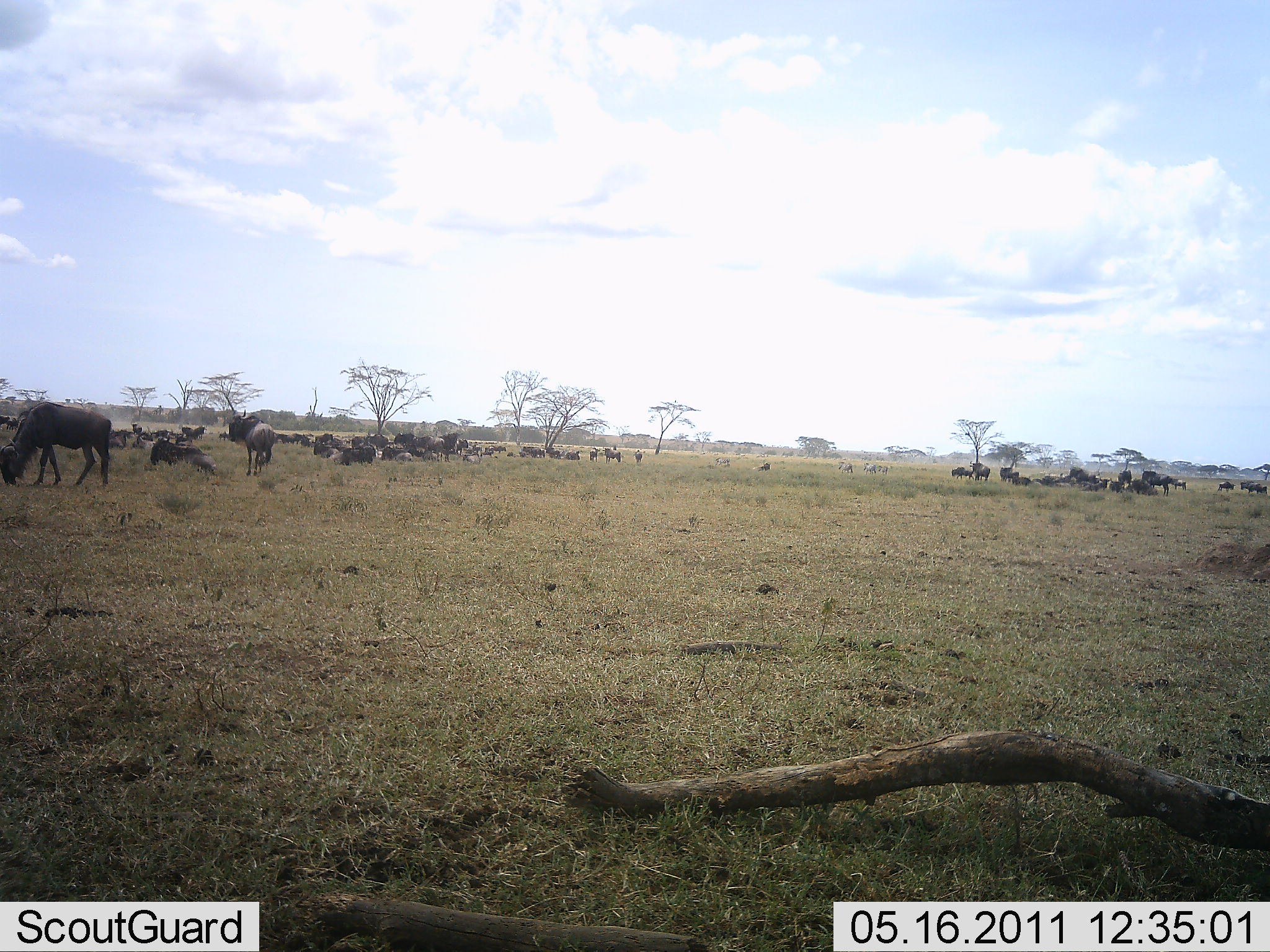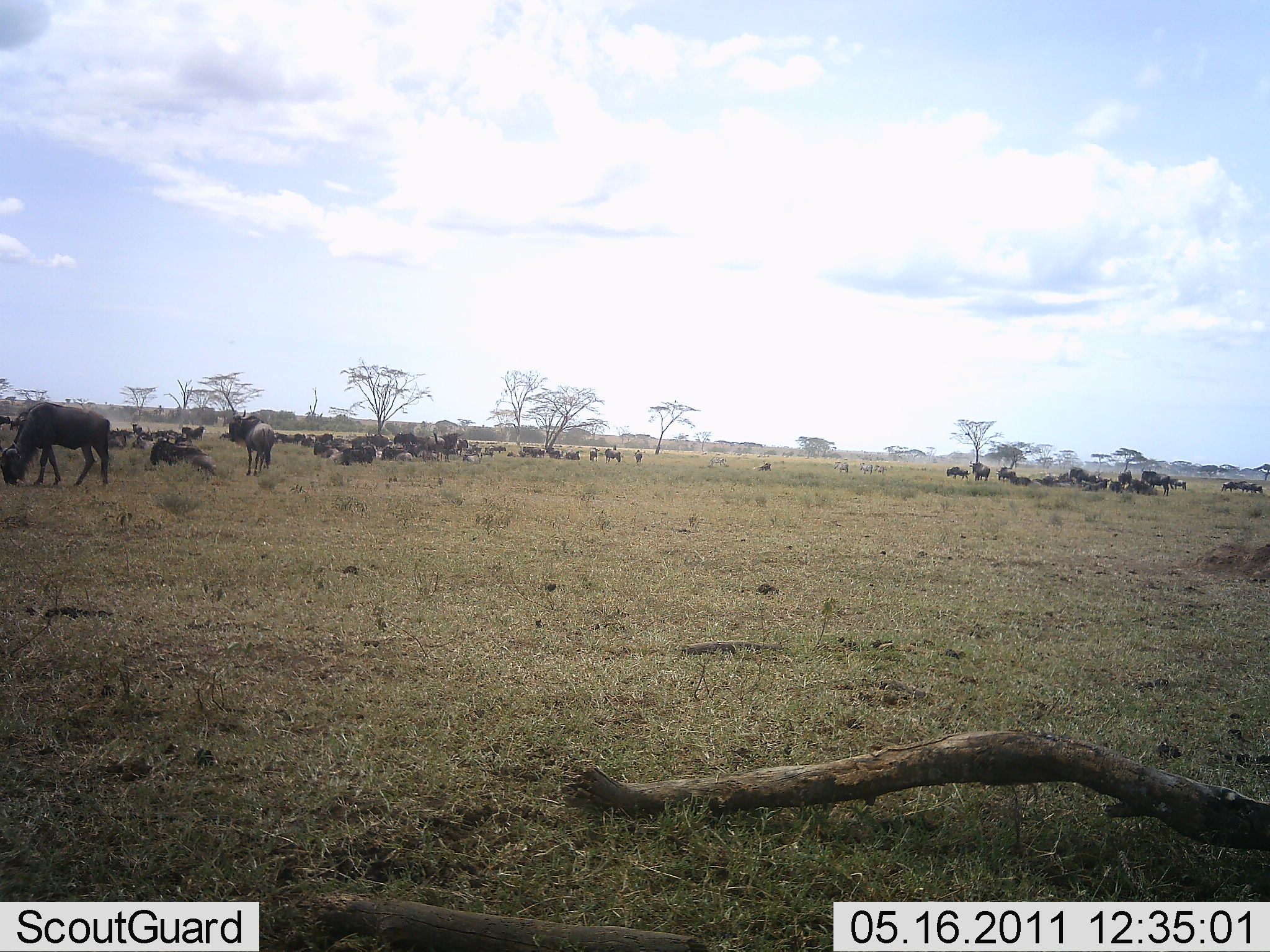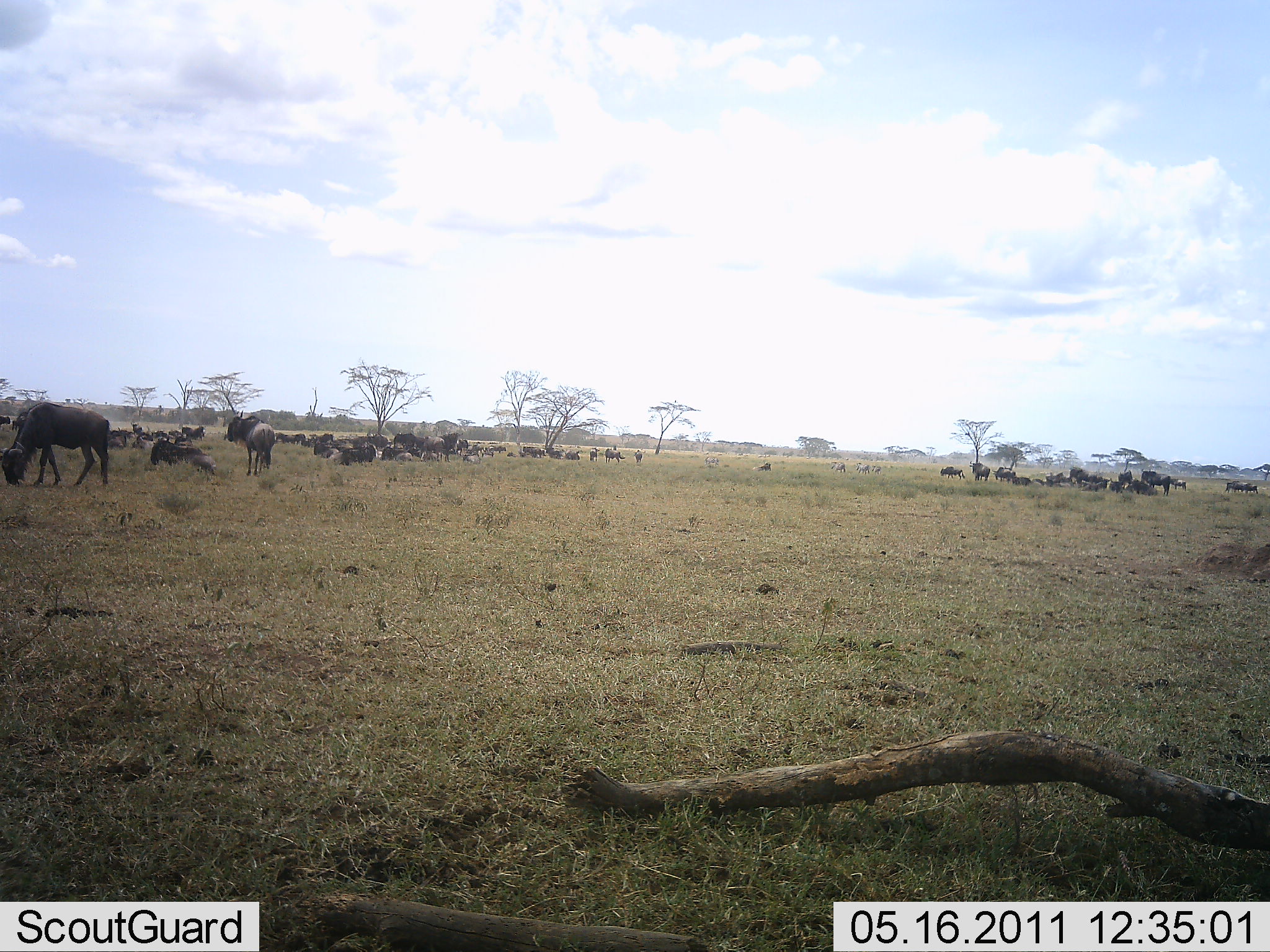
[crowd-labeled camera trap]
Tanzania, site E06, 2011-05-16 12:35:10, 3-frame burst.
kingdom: Animalia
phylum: Chordata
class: Mammalia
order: Artiodactyla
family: Bovidae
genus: Connochaetes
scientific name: Connochaetes taurinus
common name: blue wildebeest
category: wildebeest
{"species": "wildebeest (blue wildebeest) (Connochaetes taurinus)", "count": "51+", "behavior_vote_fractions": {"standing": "55%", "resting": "91%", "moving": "45%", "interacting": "18%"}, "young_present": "0%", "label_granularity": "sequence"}